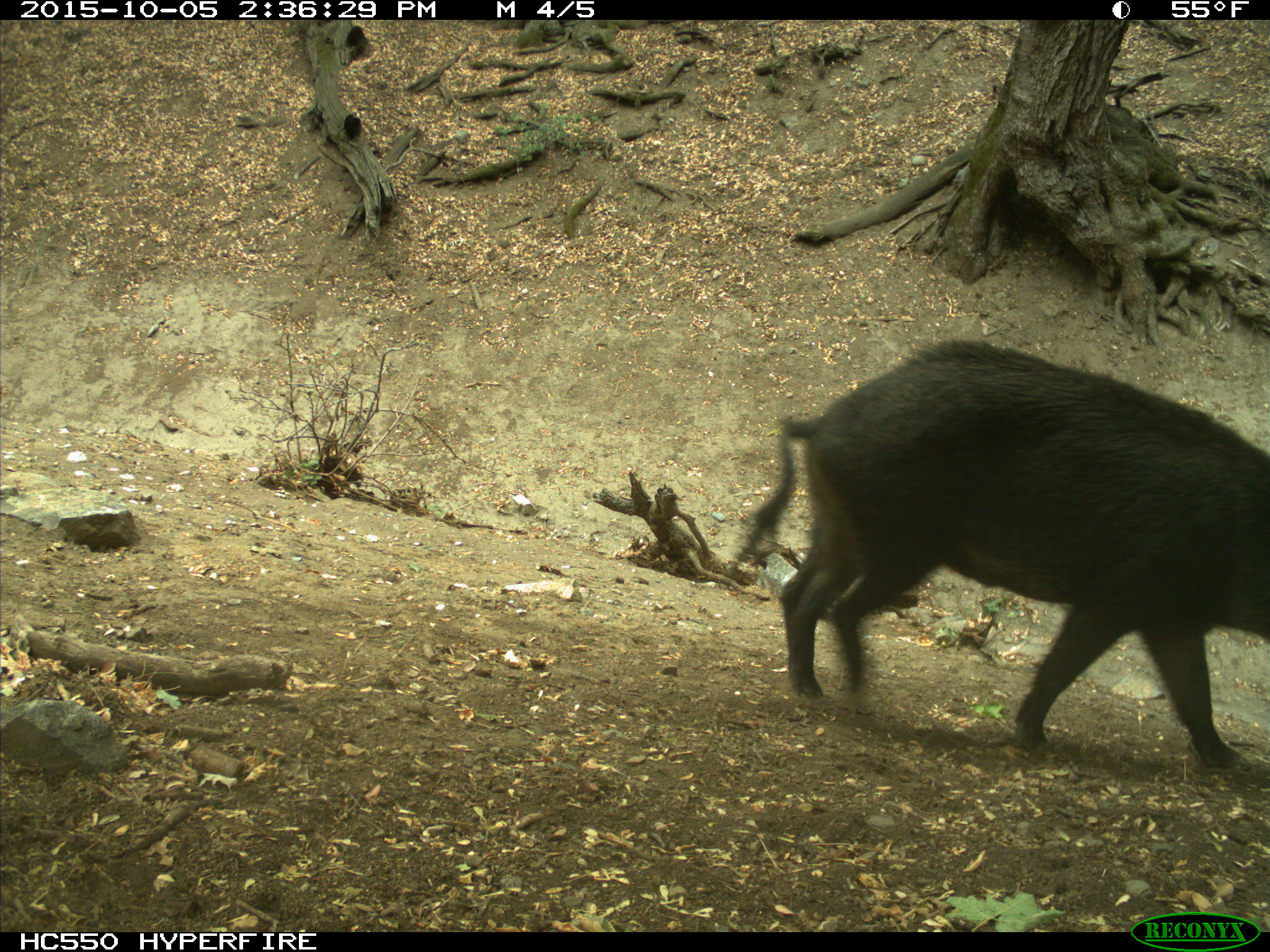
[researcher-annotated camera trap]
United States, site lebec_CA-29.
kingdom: Animalia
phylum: Chordata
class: Mammalia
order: Artiodactyla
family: Suidae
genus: Sus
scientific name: Sus scrofa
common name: wild boar